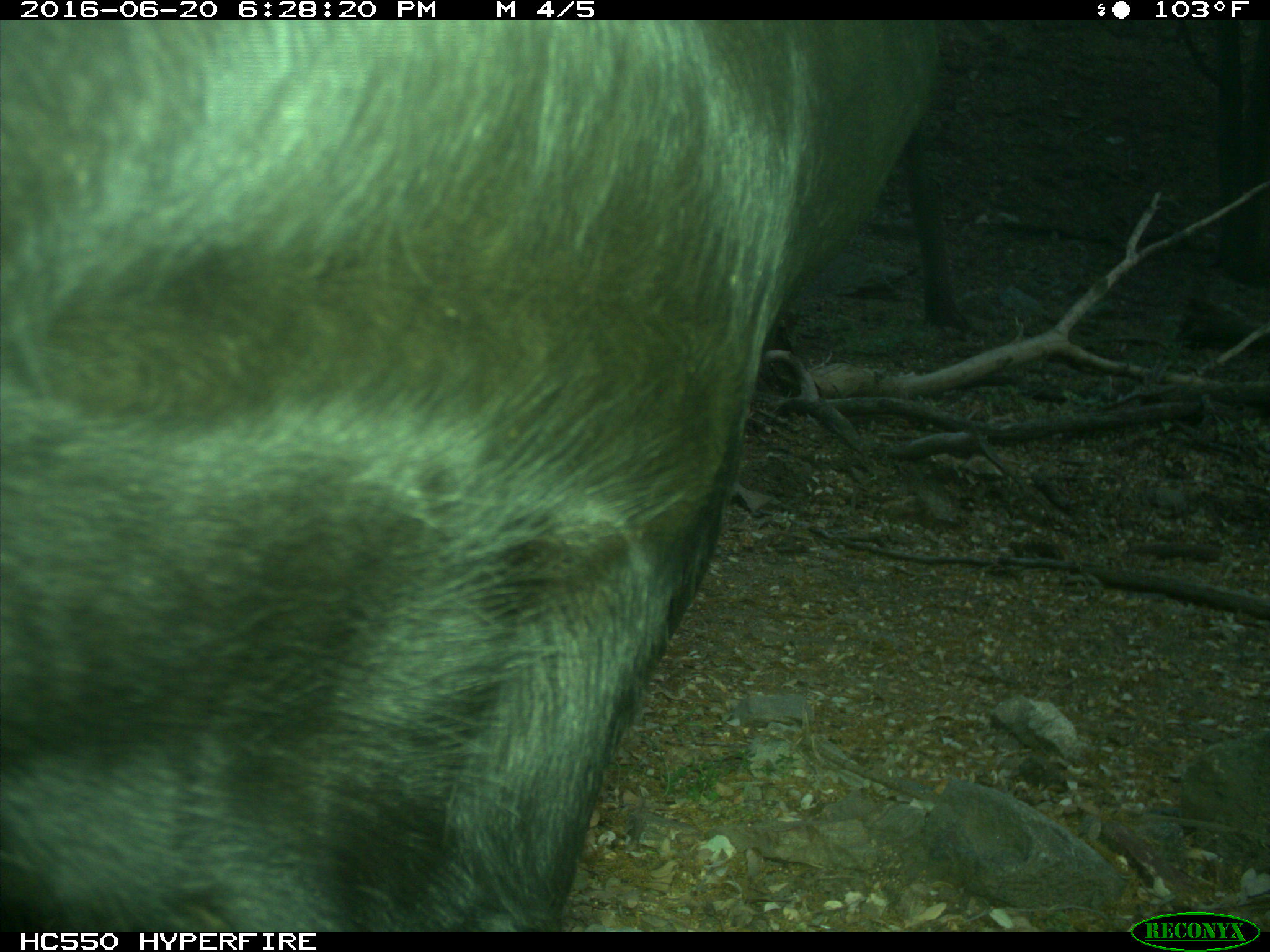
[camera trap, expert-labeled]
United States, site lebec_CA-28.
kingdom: Animalia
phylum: Chordata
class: Mammalia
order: Artiodactyla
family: Bovidae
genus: Bos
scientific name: Bos taurus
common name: domestic cow